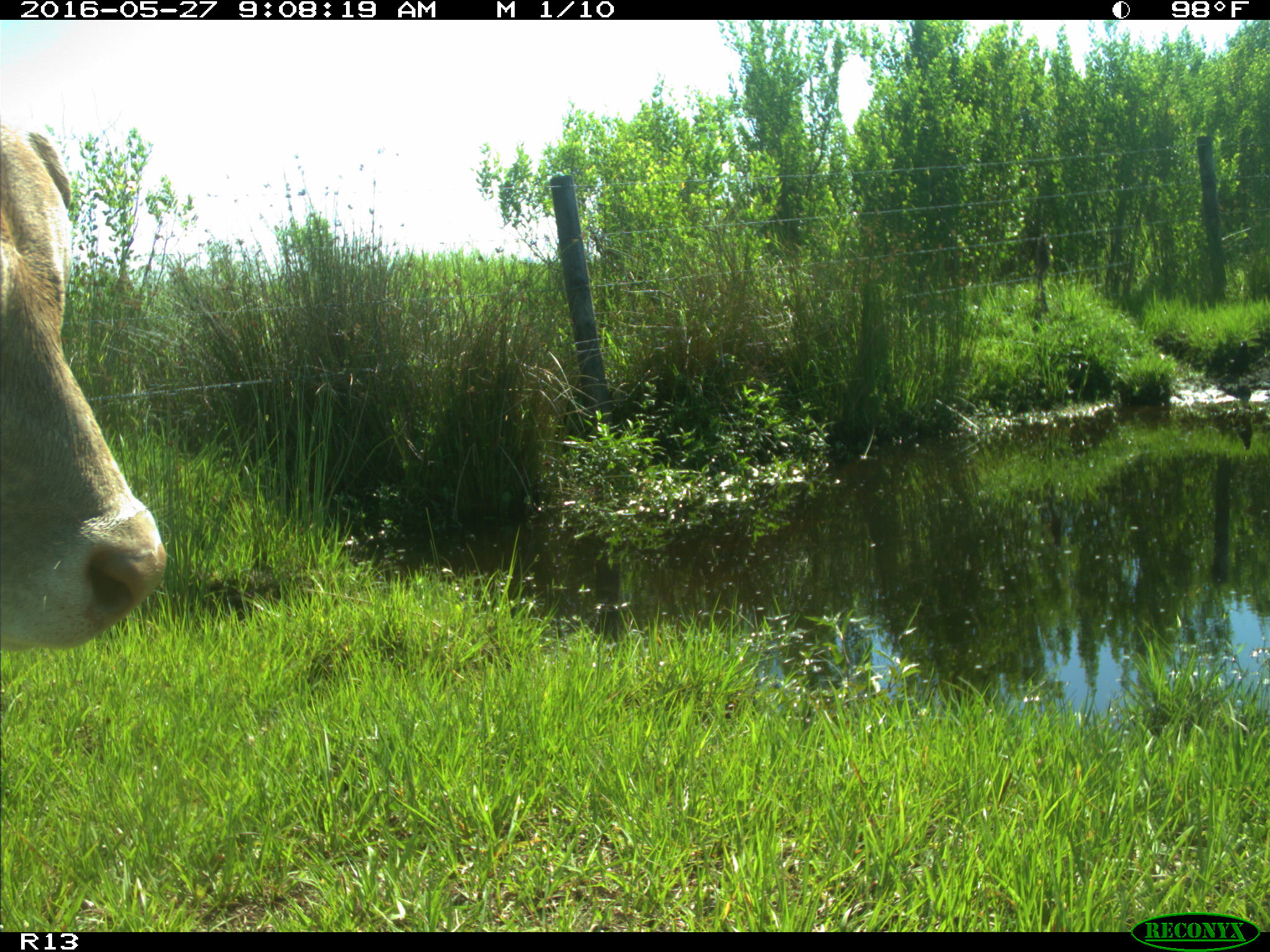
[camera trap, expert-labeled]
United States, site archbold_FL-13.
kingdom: Animalia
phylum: Chordata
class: Mammalia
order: Artiodactyla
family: Bovidae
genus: Bos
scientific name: Bos taurus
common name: domestic cow